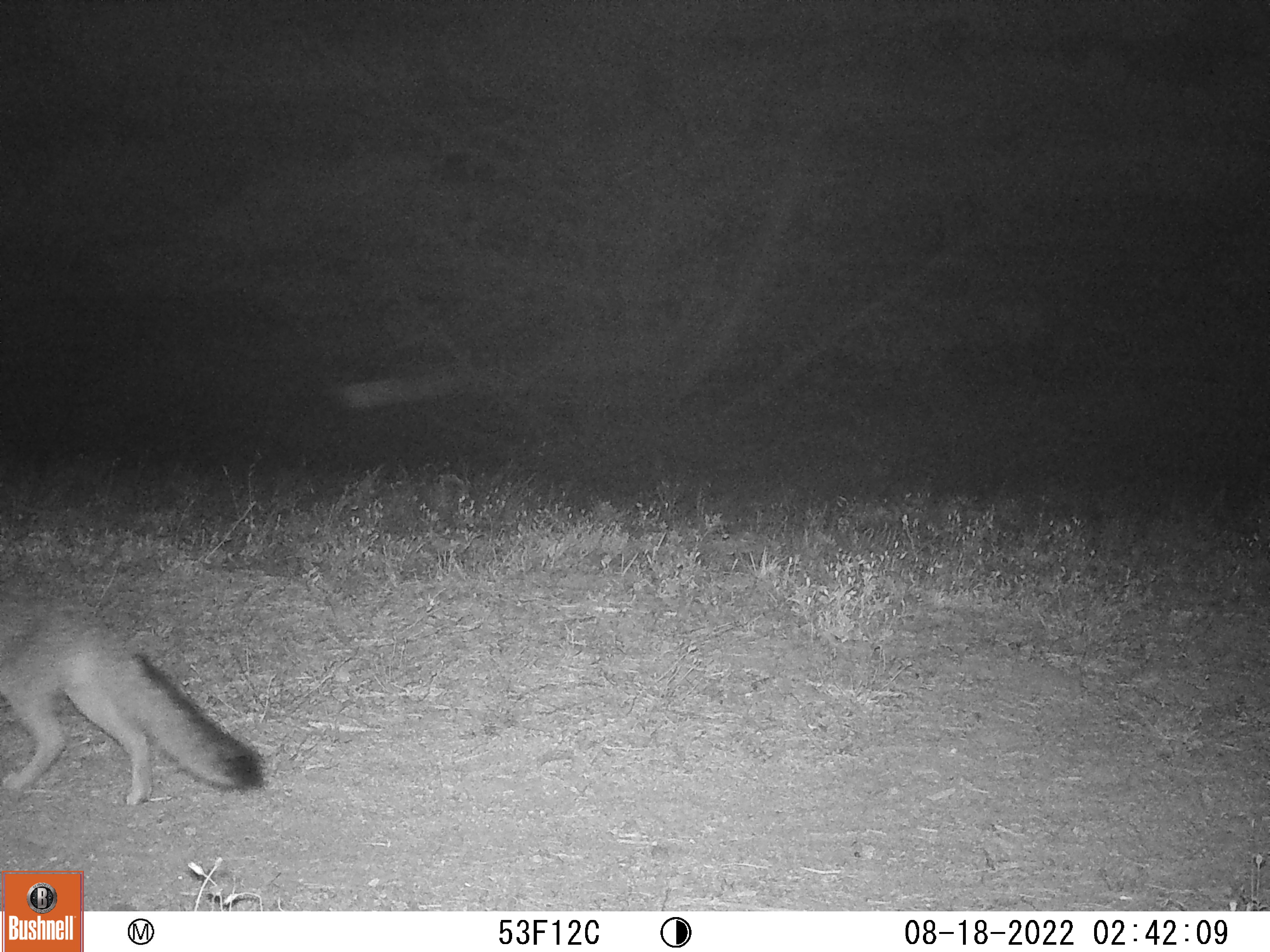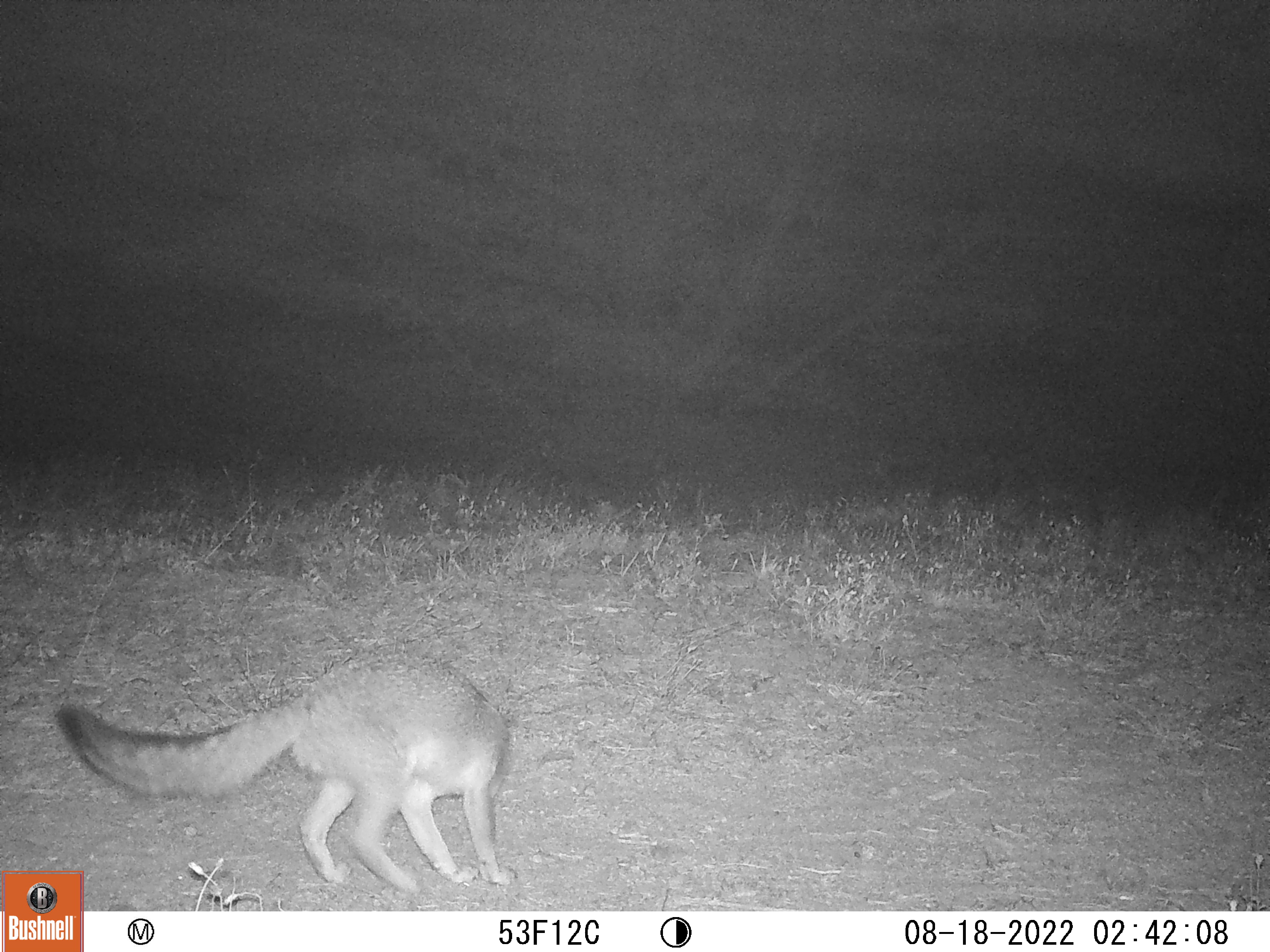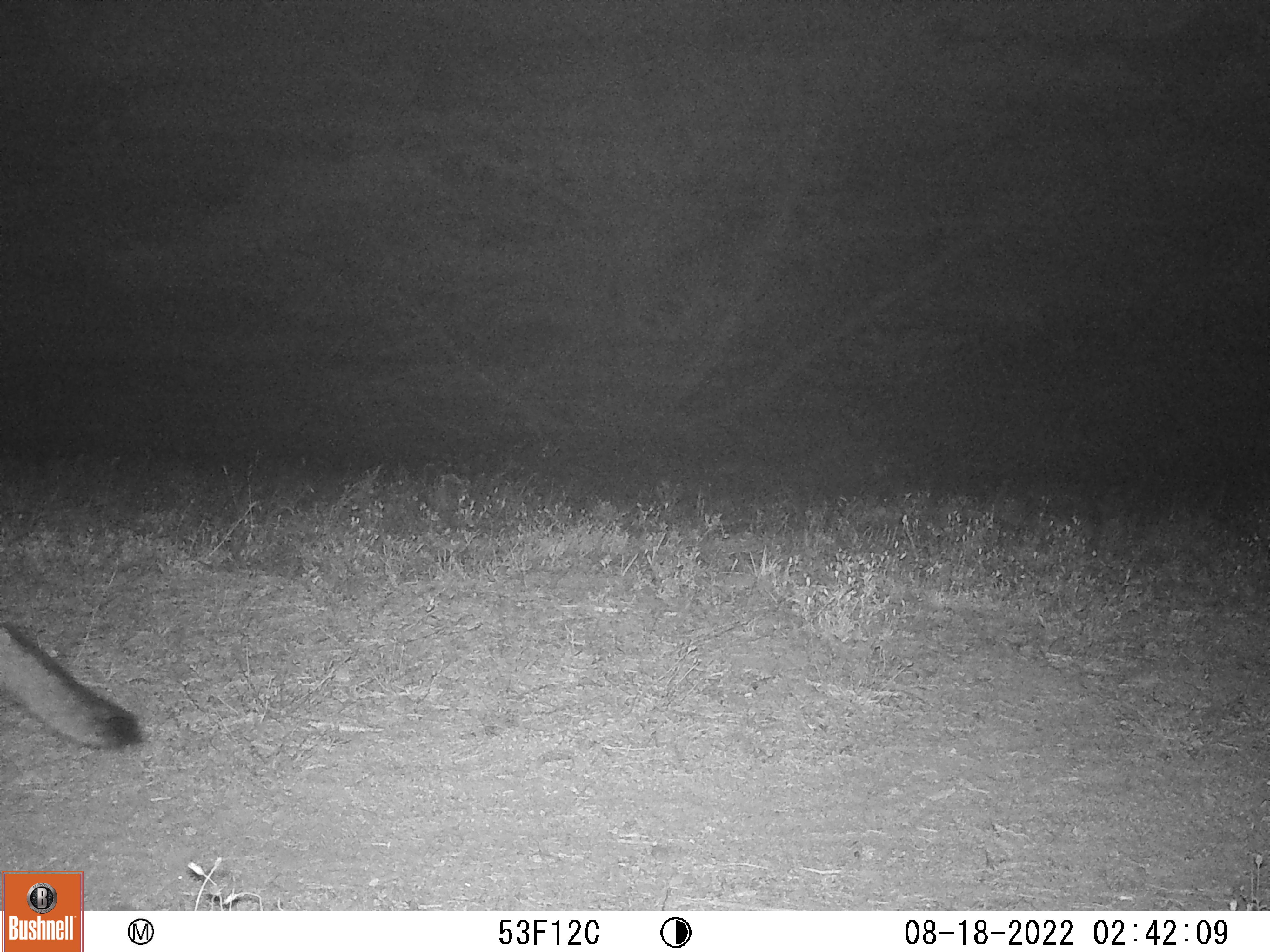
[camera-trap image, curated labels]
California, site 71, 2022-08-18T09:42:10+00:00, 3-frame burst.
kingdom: Animalia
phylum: Chordata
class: Mammalia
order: Carnivora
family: Canidae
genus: Urocyon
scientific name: Urocyon cinereoargenteus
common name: gray fox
Gray fox (Urocyon cinereoargenteus).